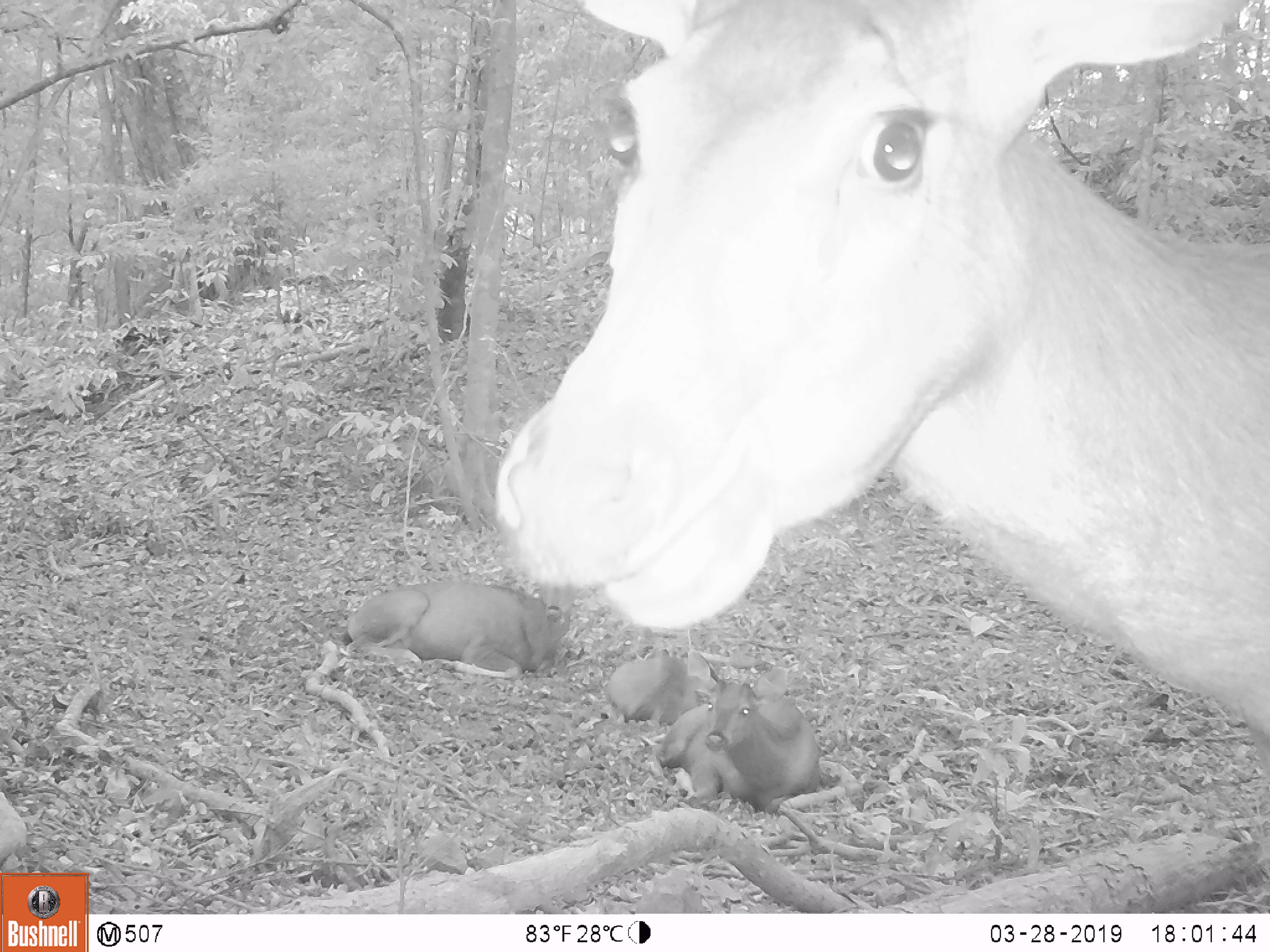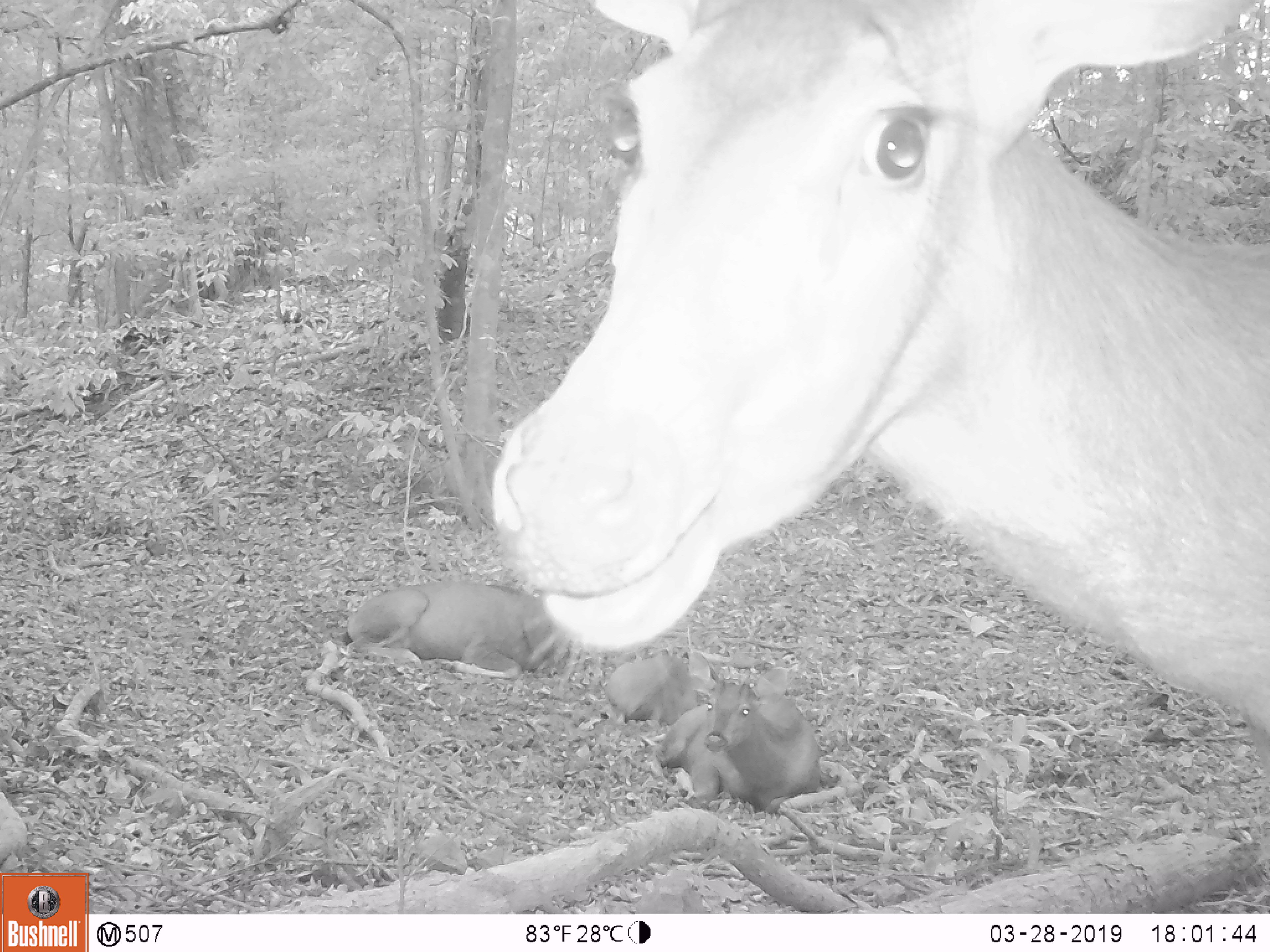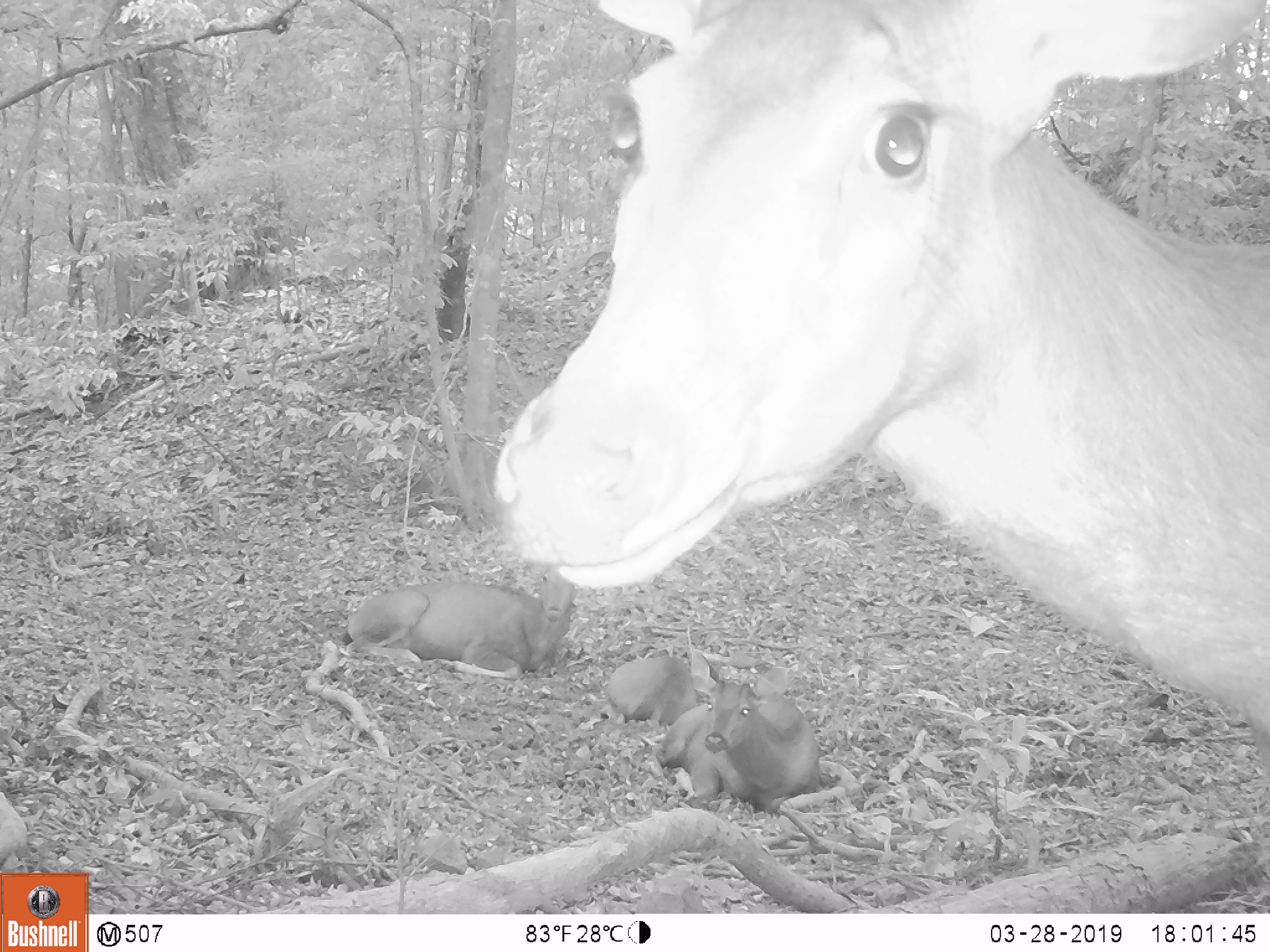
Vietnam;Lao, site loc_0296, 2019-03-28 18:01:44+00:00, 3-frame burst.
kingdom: Animalia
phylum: Chordata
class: Mammalia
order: Artiodactyla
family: Cervidae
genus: Rusa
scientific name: Rusa unicolor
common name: sambar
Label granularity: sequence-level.